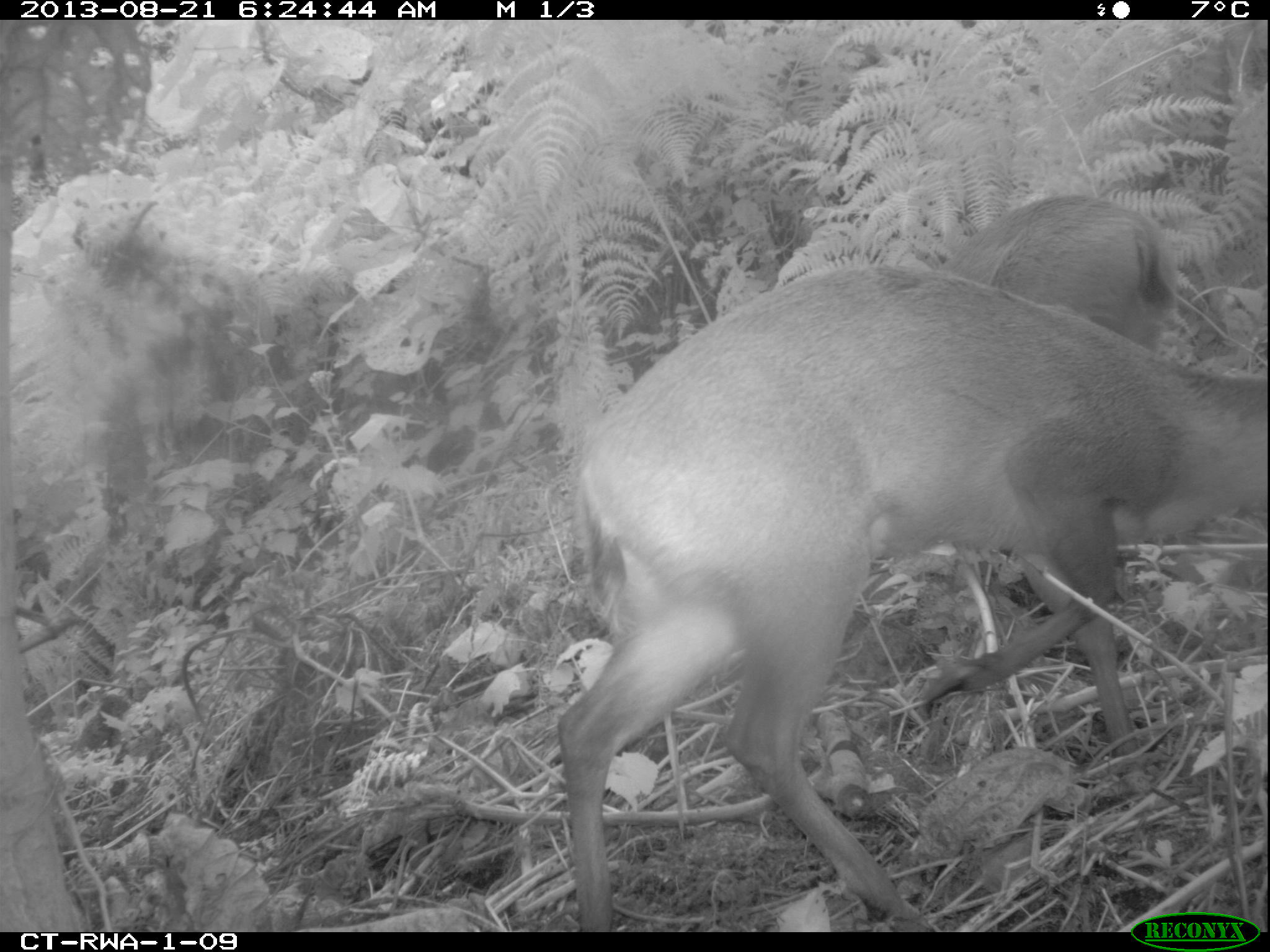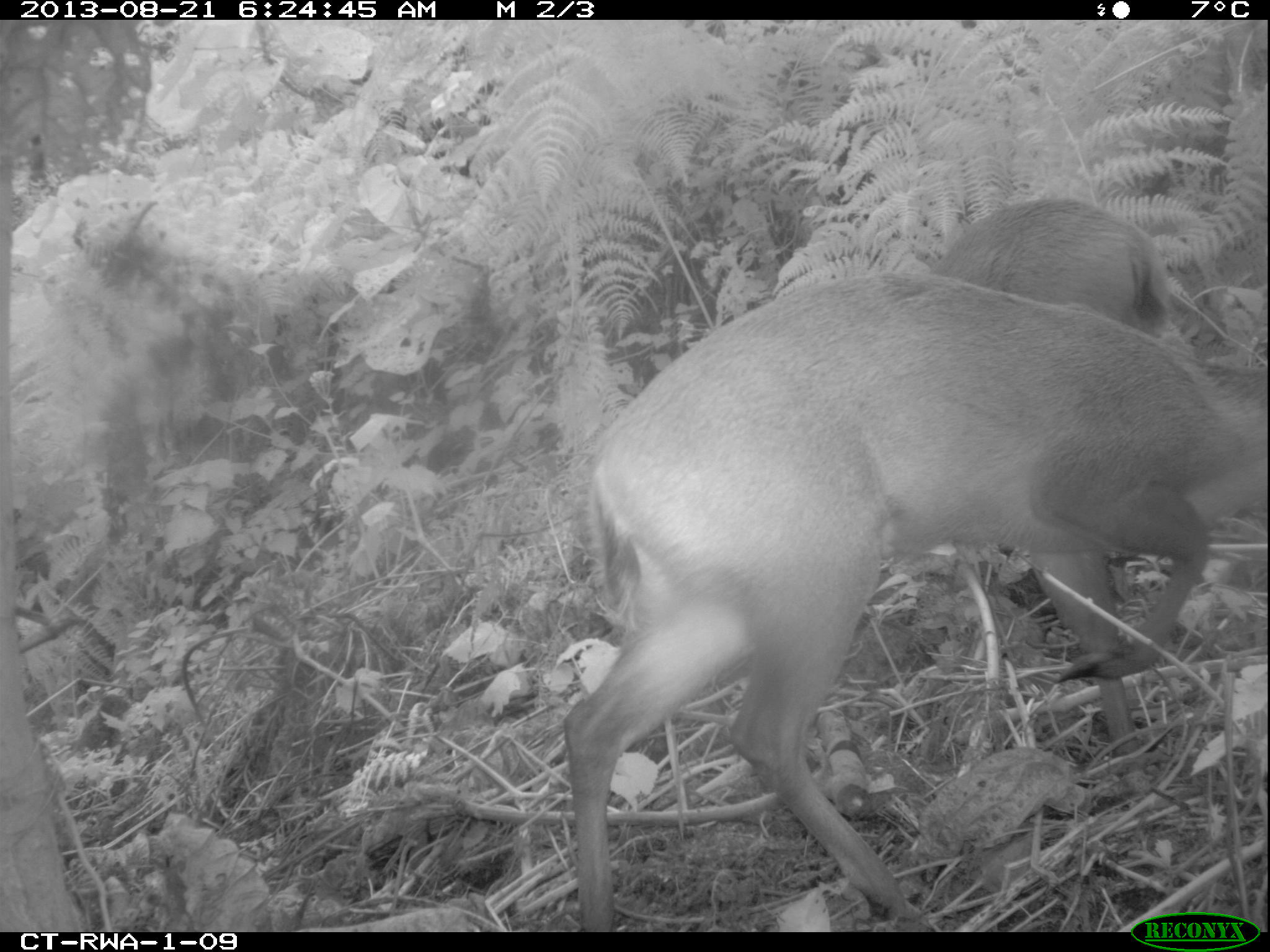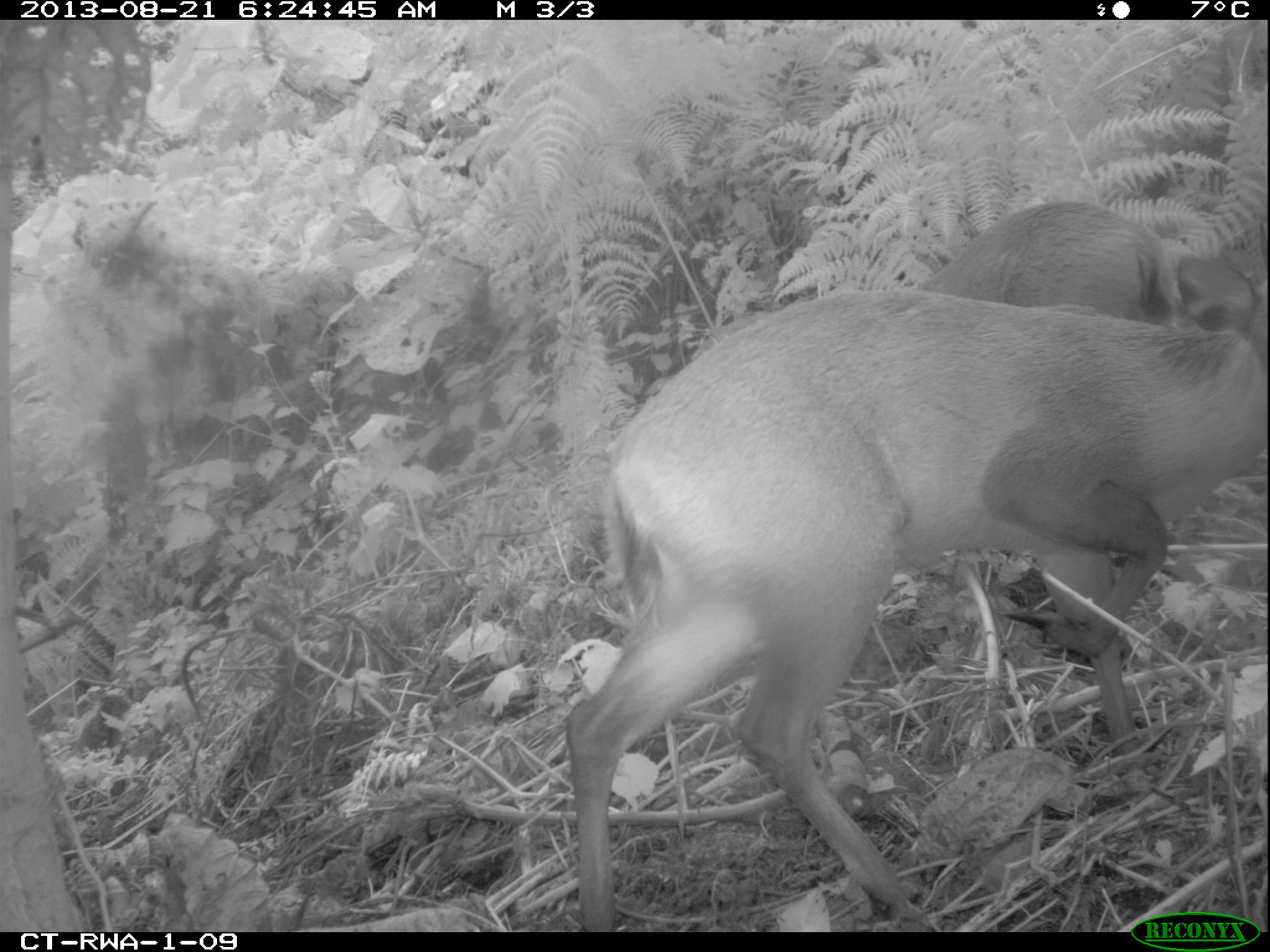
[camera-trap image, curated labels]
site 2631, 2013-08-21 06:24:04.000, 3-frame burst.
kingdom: Animalia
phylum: Chordata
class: Mammalia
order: Artiodactyla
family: Bovidae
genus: Cephalophus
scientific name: Cephalophus nigrifrons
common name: black-fronted duiker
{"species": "Cephalophus nigrifrons (black-fronted duiker)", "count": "2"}